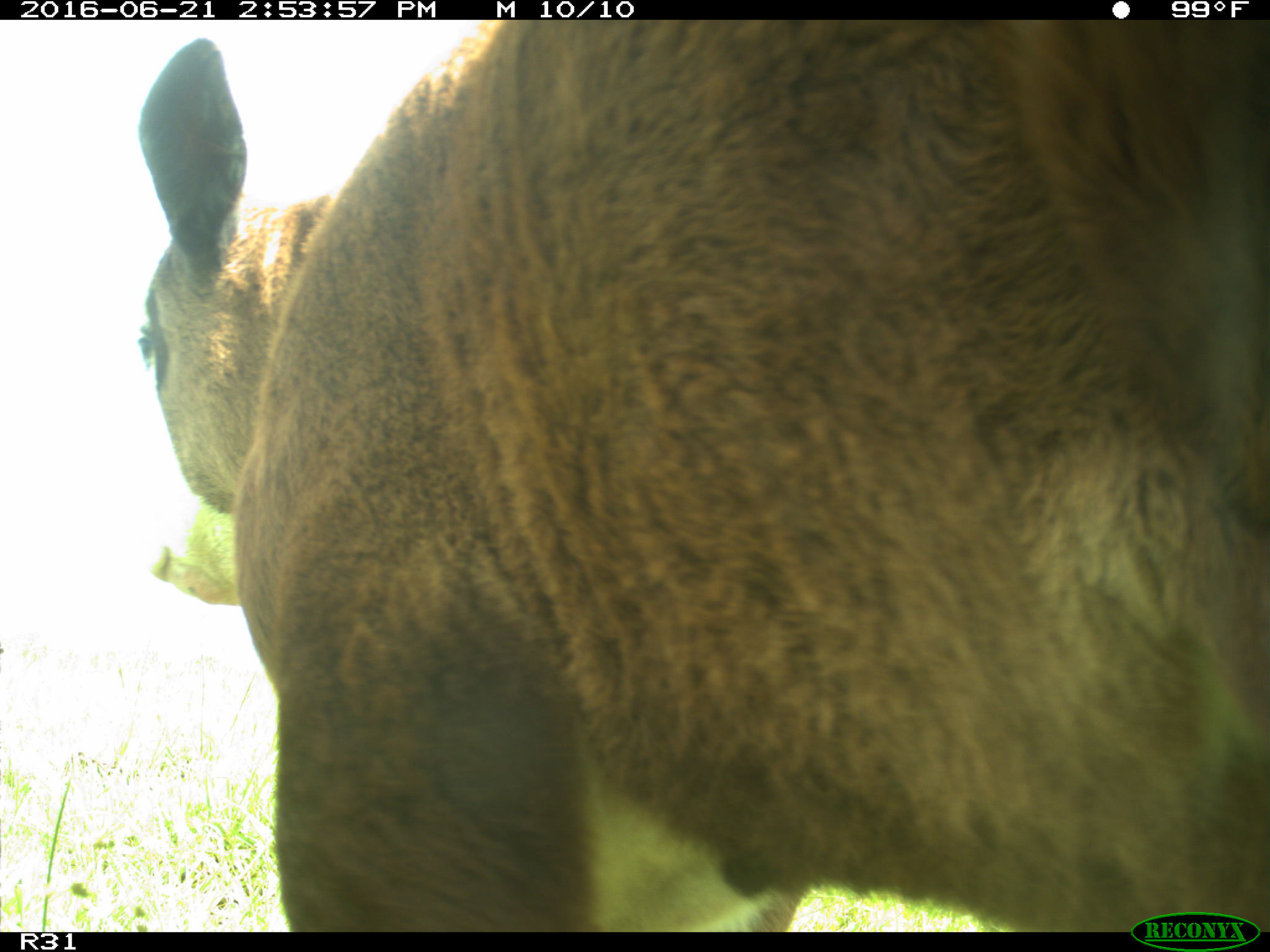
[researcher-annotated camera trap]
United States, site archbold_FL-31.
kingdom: Animalia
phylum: Chordata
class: Mammalia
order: Artiodactyla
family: Bovidae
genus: Bos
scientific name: Bos taurus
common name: domestic cow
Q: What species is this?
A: Bos taurus (domestic cow).